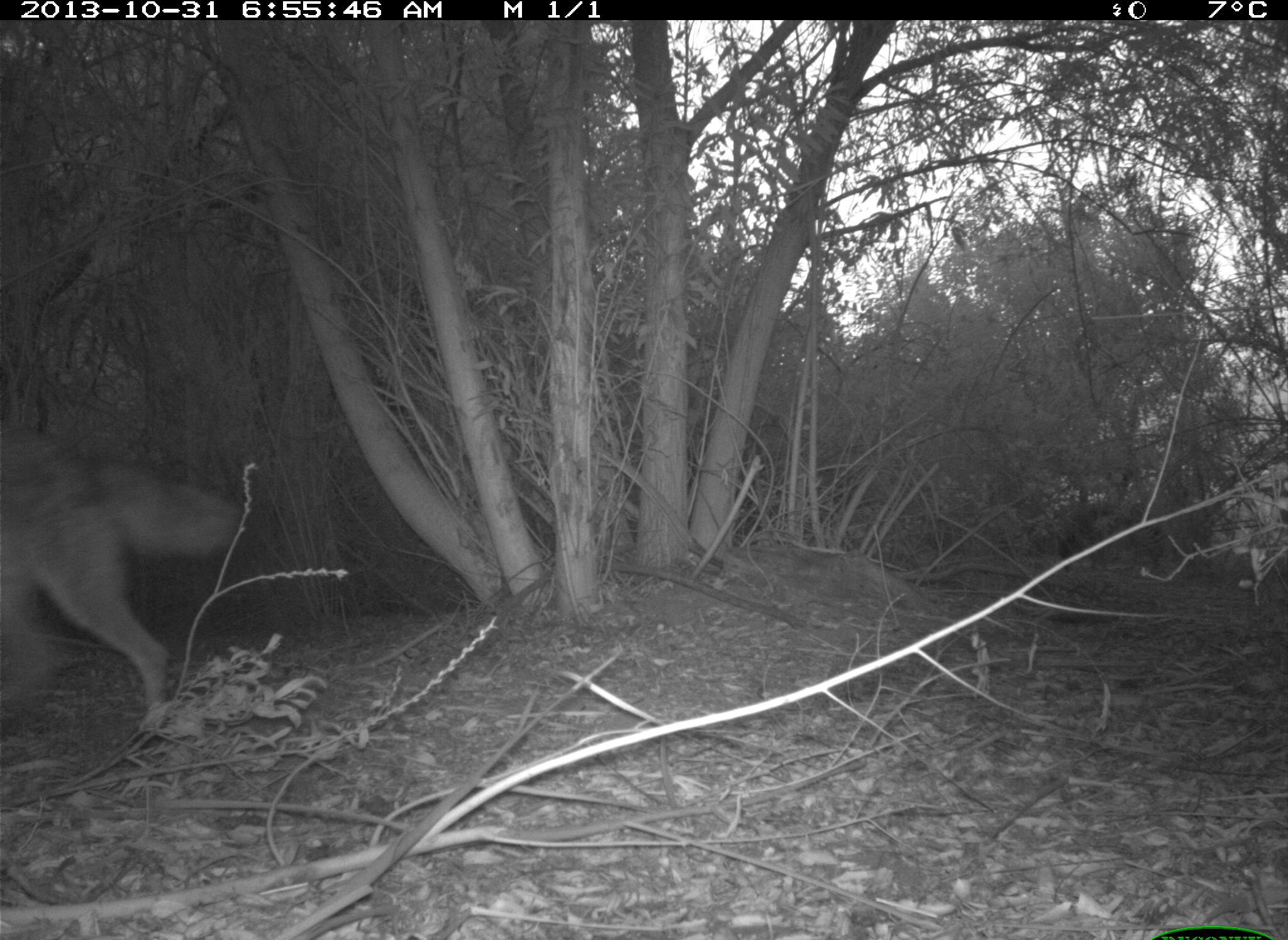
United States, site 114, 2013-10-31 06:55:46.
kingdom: Animalia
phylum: Chordata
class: Mammalia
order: Carnivora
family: Canidae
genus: Canis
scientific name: Canis latrans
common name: coyote